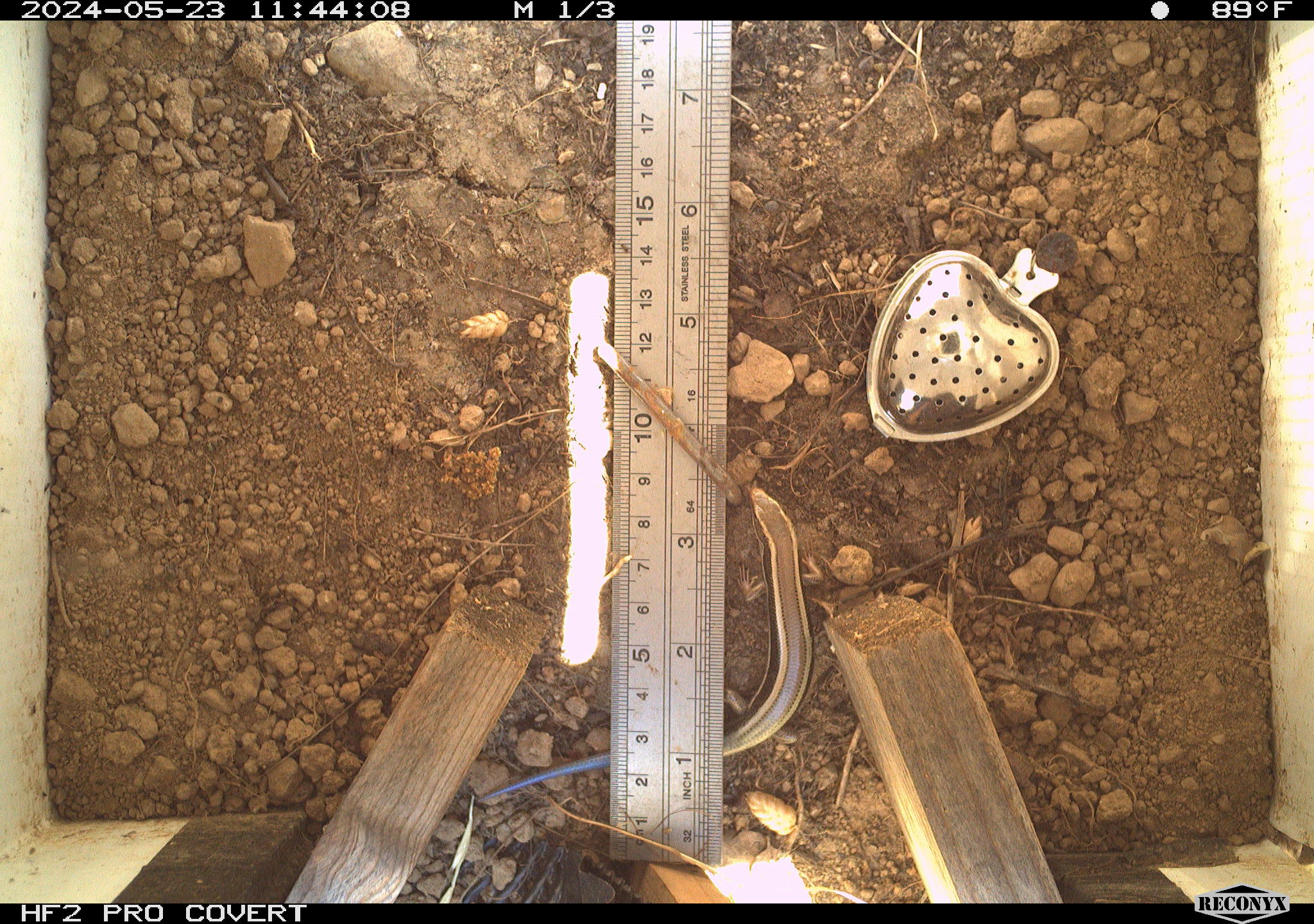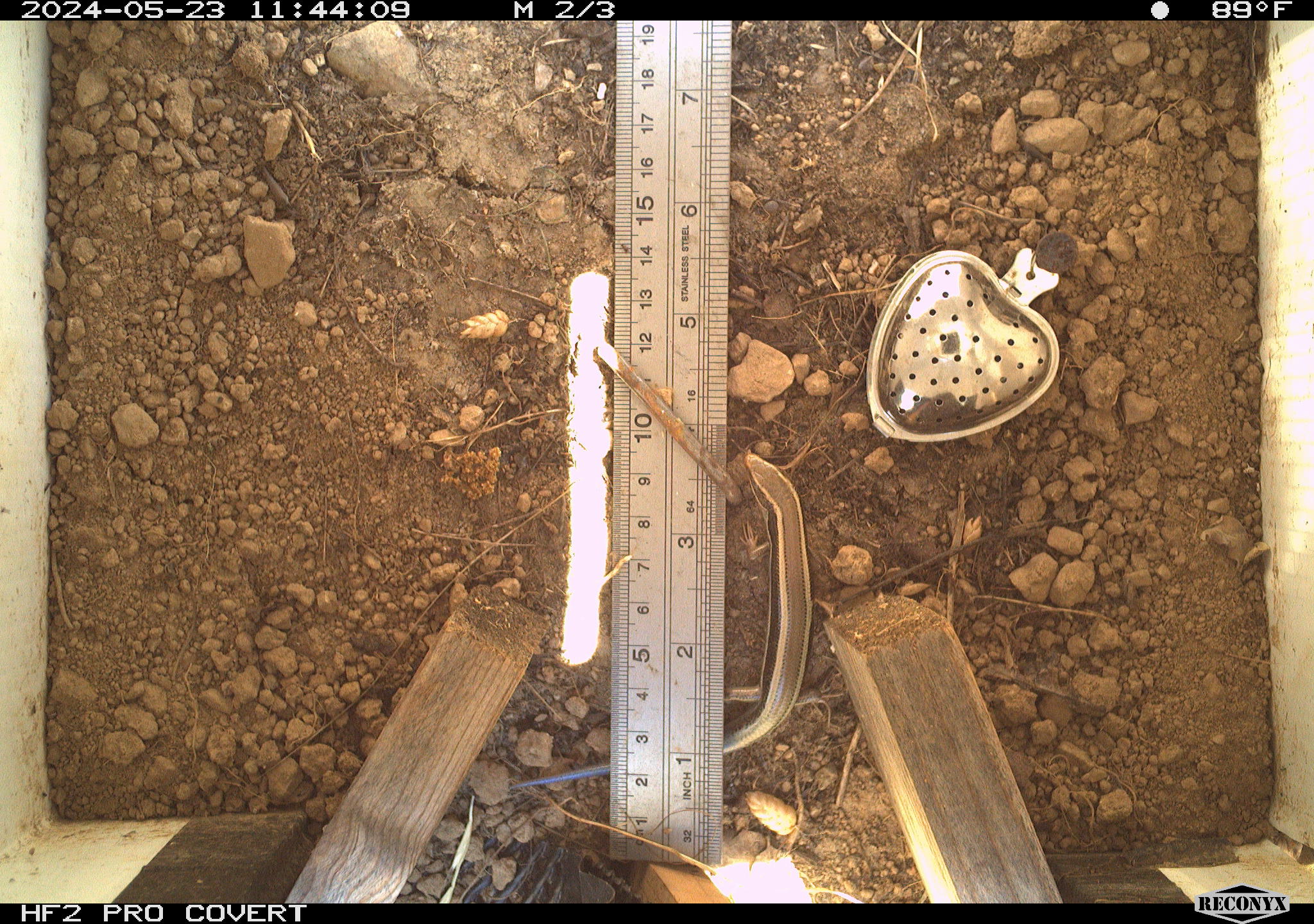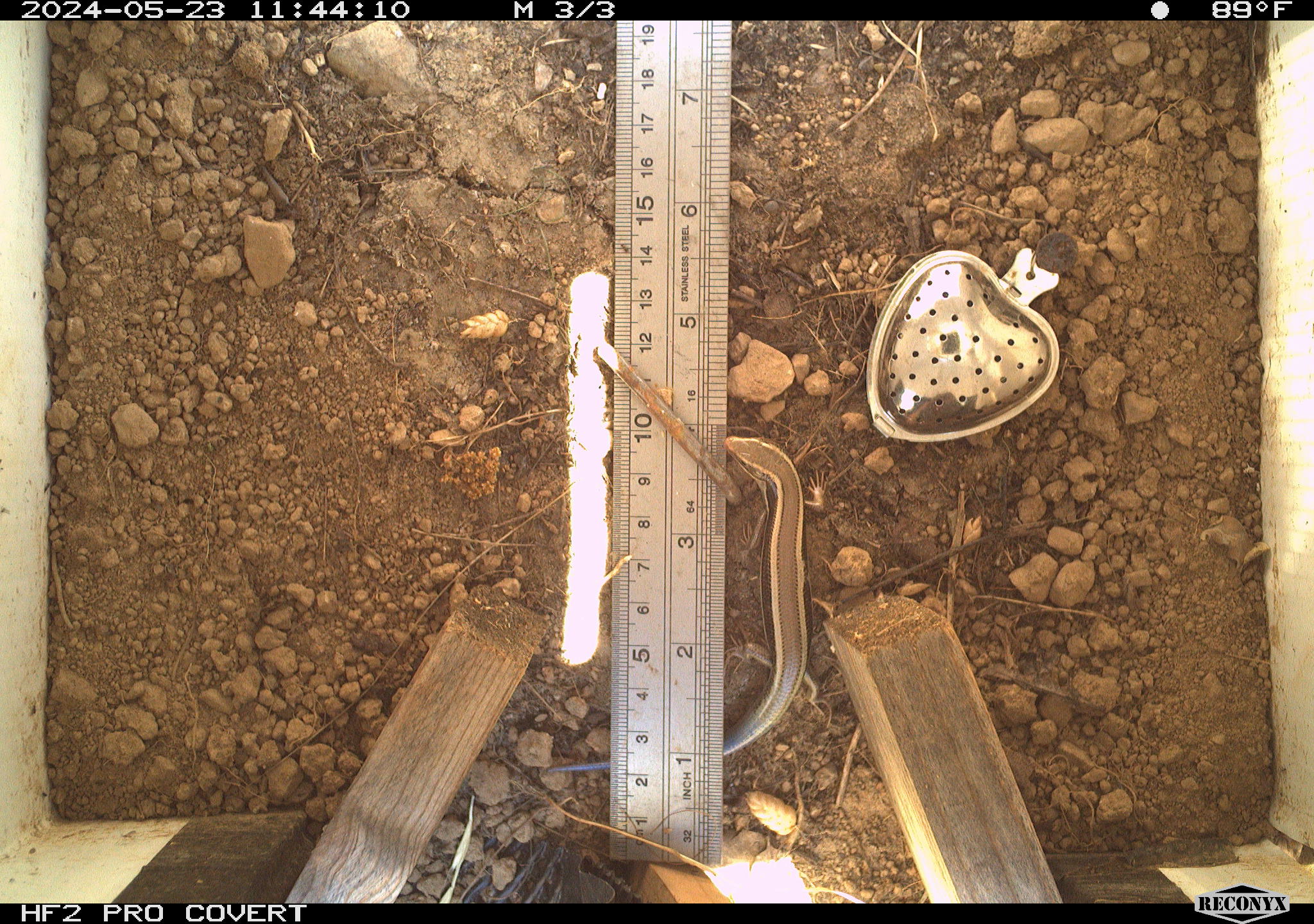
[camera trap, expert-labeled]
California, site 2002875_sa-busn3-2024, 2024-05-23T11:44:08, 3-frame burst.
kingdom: Animalia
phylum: Chordata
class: Reptilia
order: Squamata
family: Scincidae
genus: Plestiodon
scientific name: Plestiodon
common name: blue-tailed skinks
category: plestiodon species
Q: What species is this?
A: Plestiodon species (blue-tailed skinks) (Plestiodon).